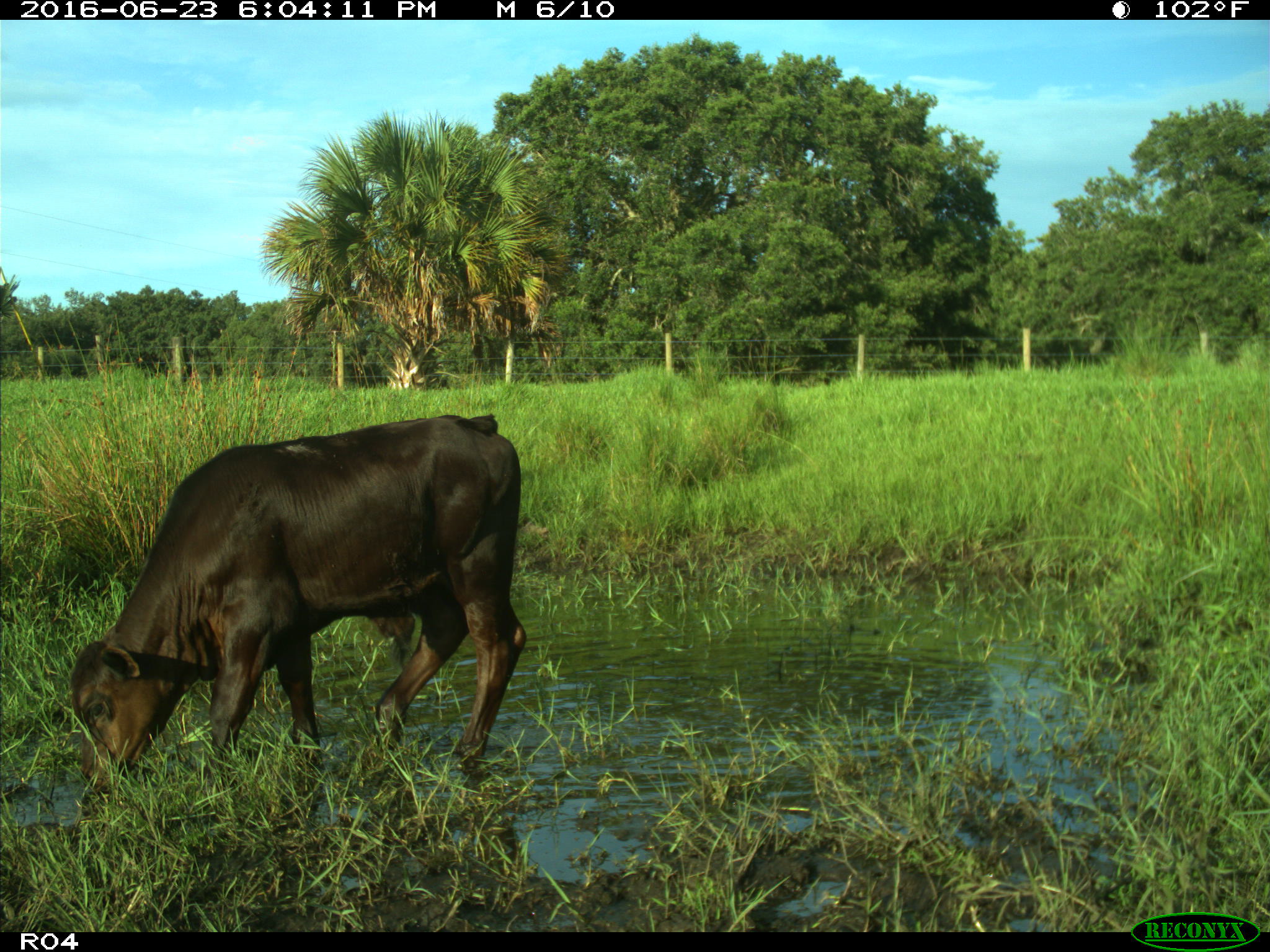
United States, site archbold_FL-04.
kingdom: Animalia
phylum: Chordata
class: Mammalia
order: Artiodactyla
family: Bovidae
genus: Bos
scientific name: Bos taurus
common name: domestic cow